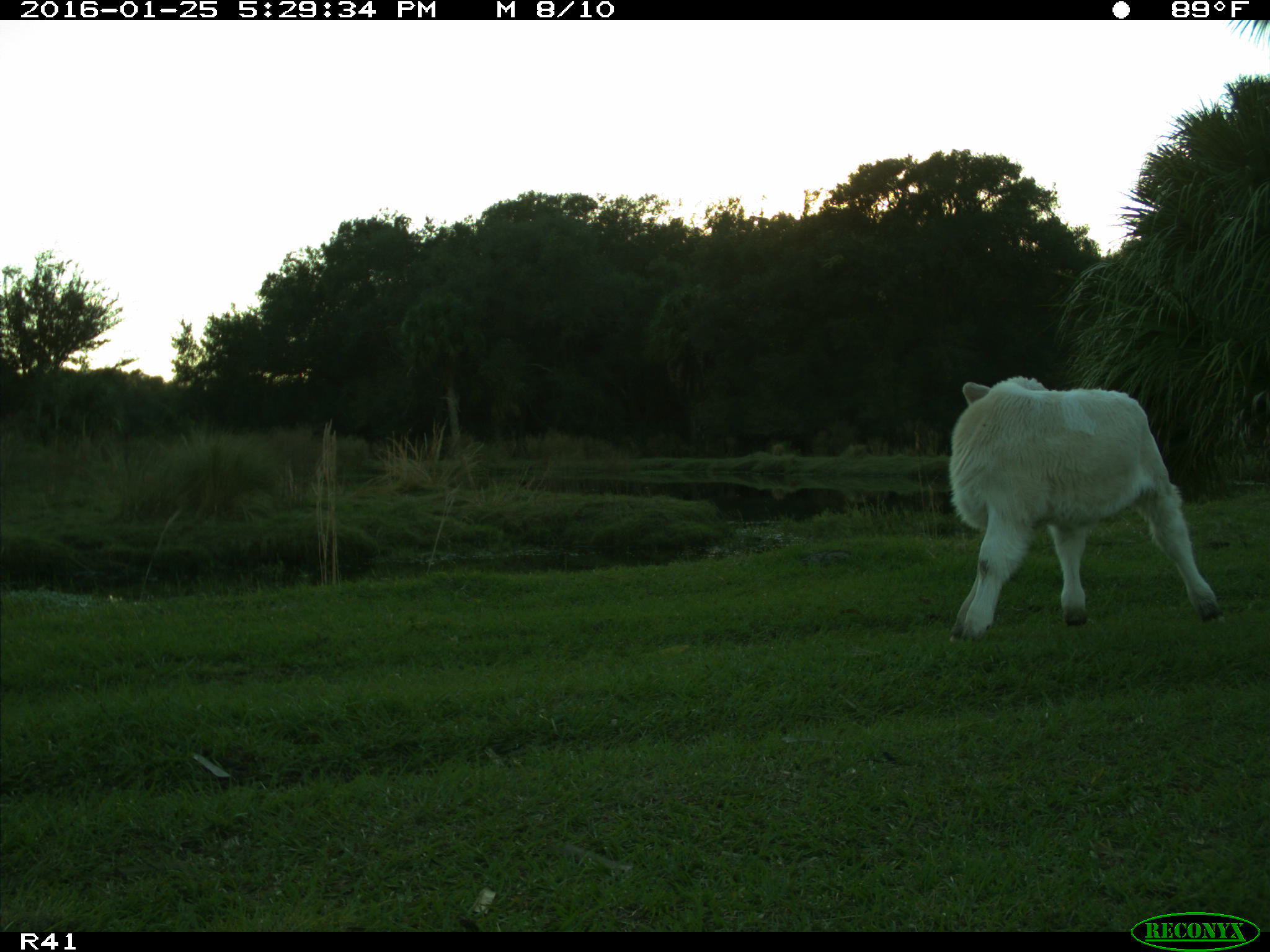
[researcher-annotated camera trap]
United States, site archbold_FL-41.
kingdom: Animalia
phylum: Chordata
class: Mammalia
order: Artiodactyla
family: Bovidae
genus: Bos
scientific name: Bos taurus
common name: domestic cow